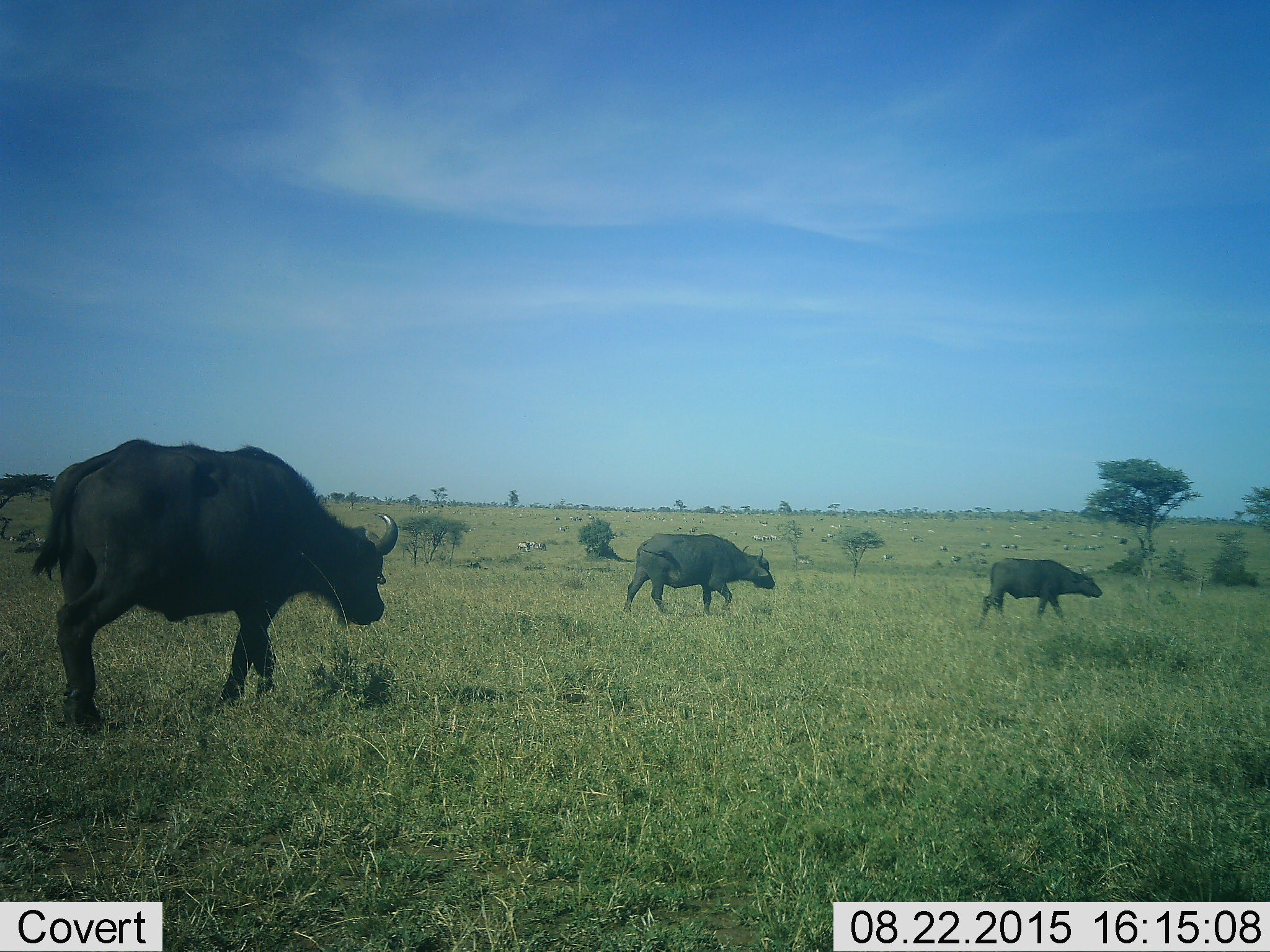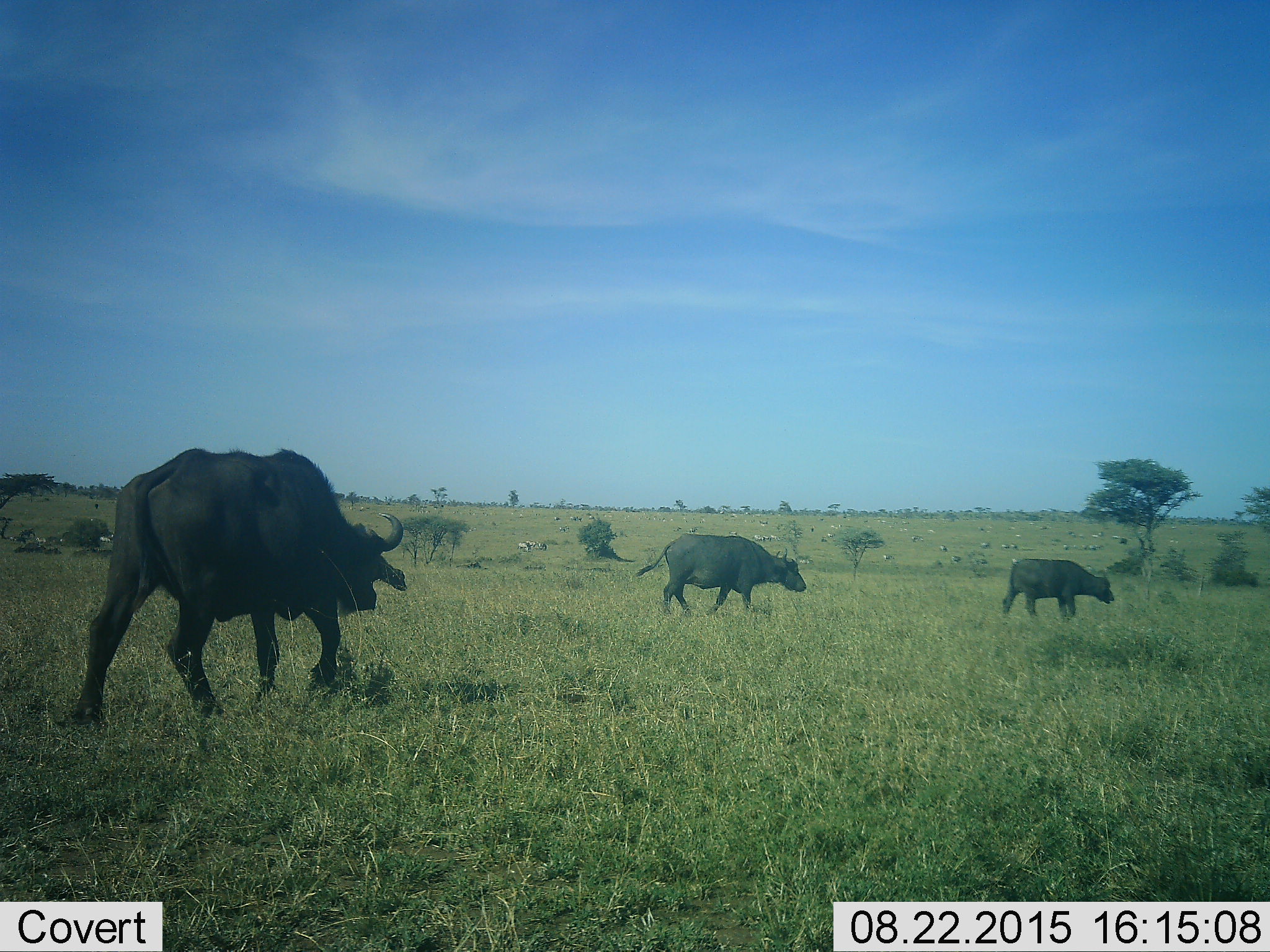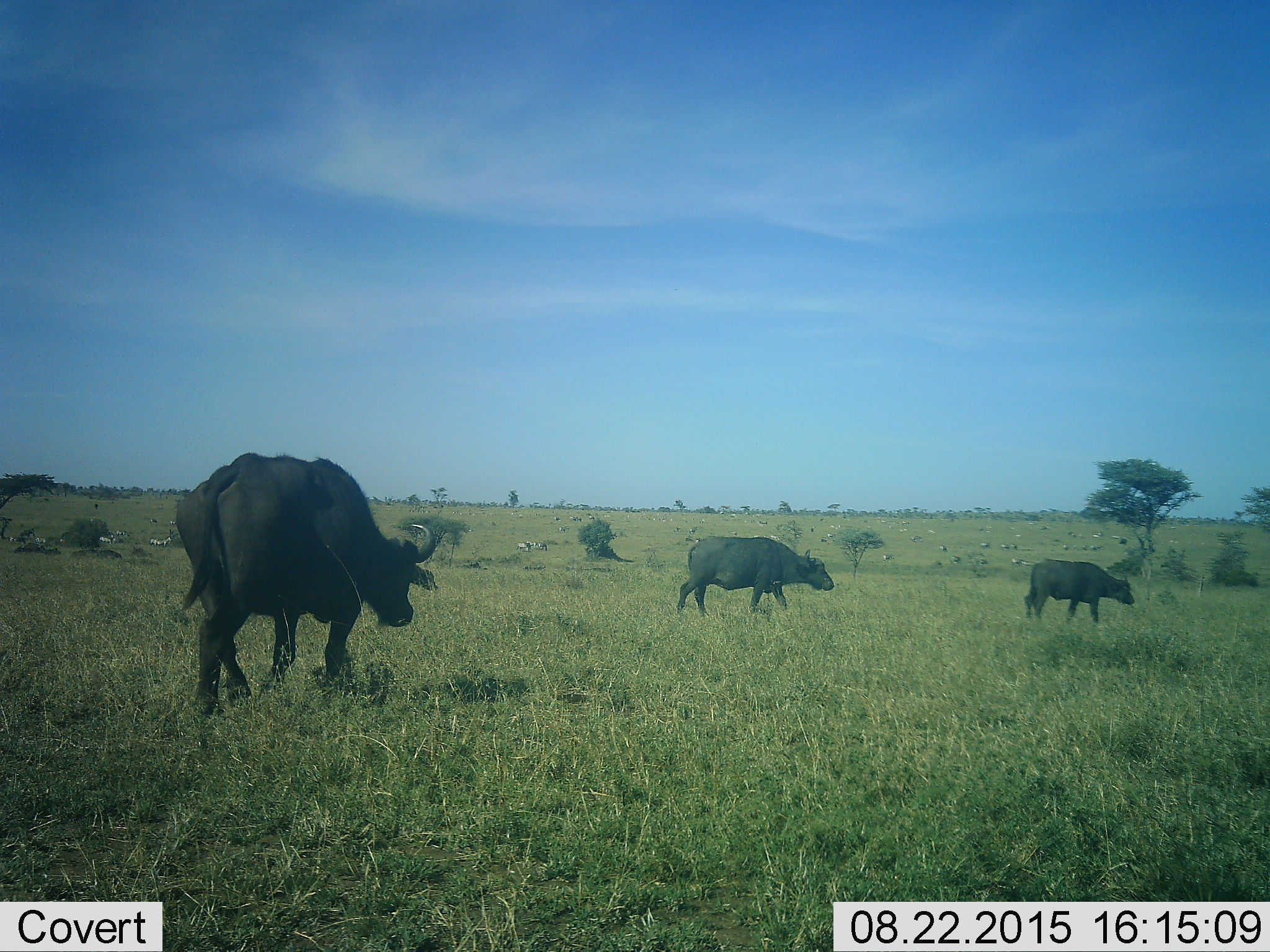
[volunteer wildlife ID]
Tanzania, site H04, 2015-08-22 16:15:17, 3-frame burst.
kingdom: Animalia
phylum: Chordata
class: Mammalia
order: Artiodactyla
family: Bovidae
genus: Syncerus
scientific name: Syncerus caffer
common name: cape buffalo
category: buffalo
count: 3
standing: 10%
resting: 0%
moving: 100%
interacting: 0%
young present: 0%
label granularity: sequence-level